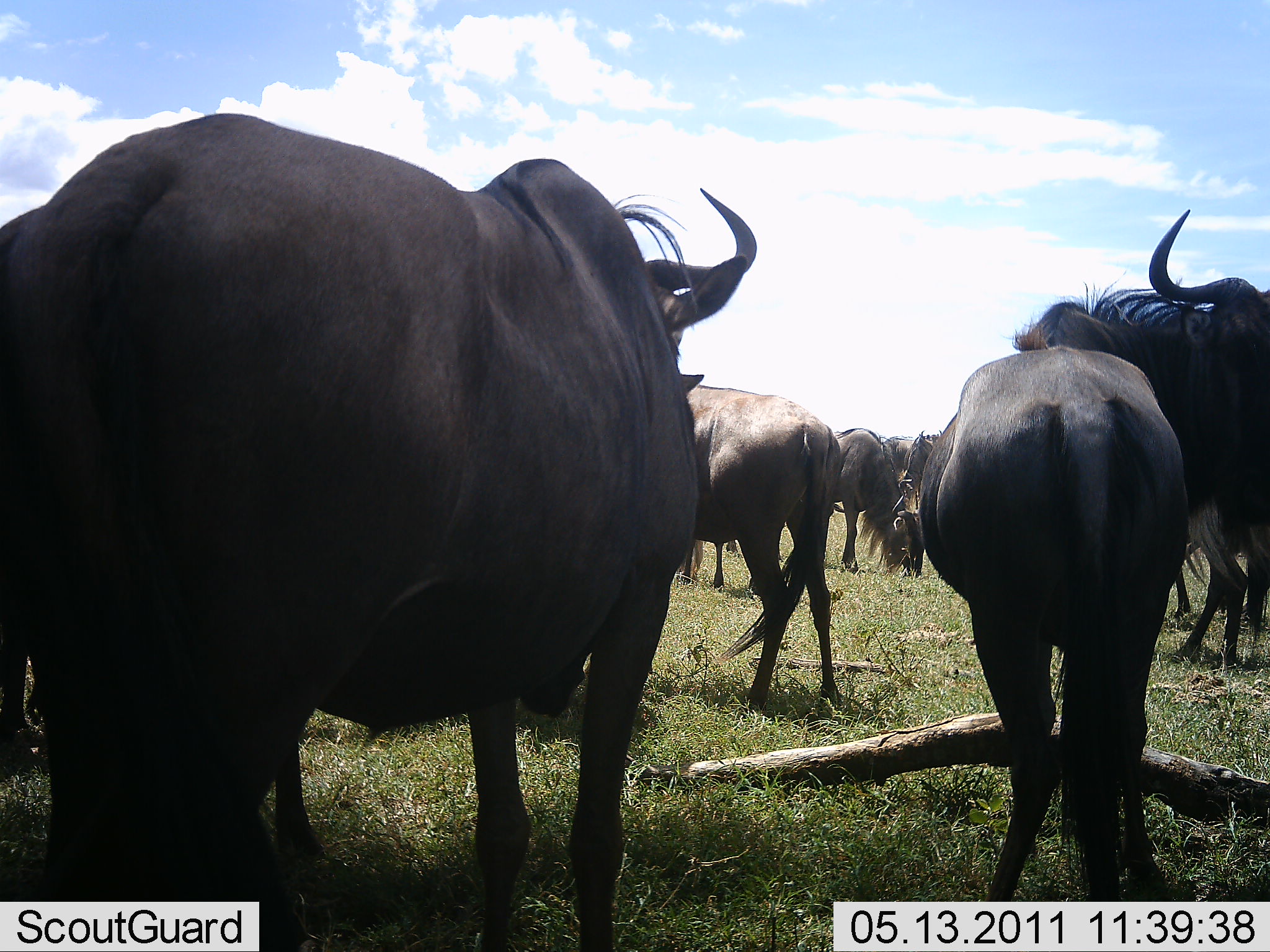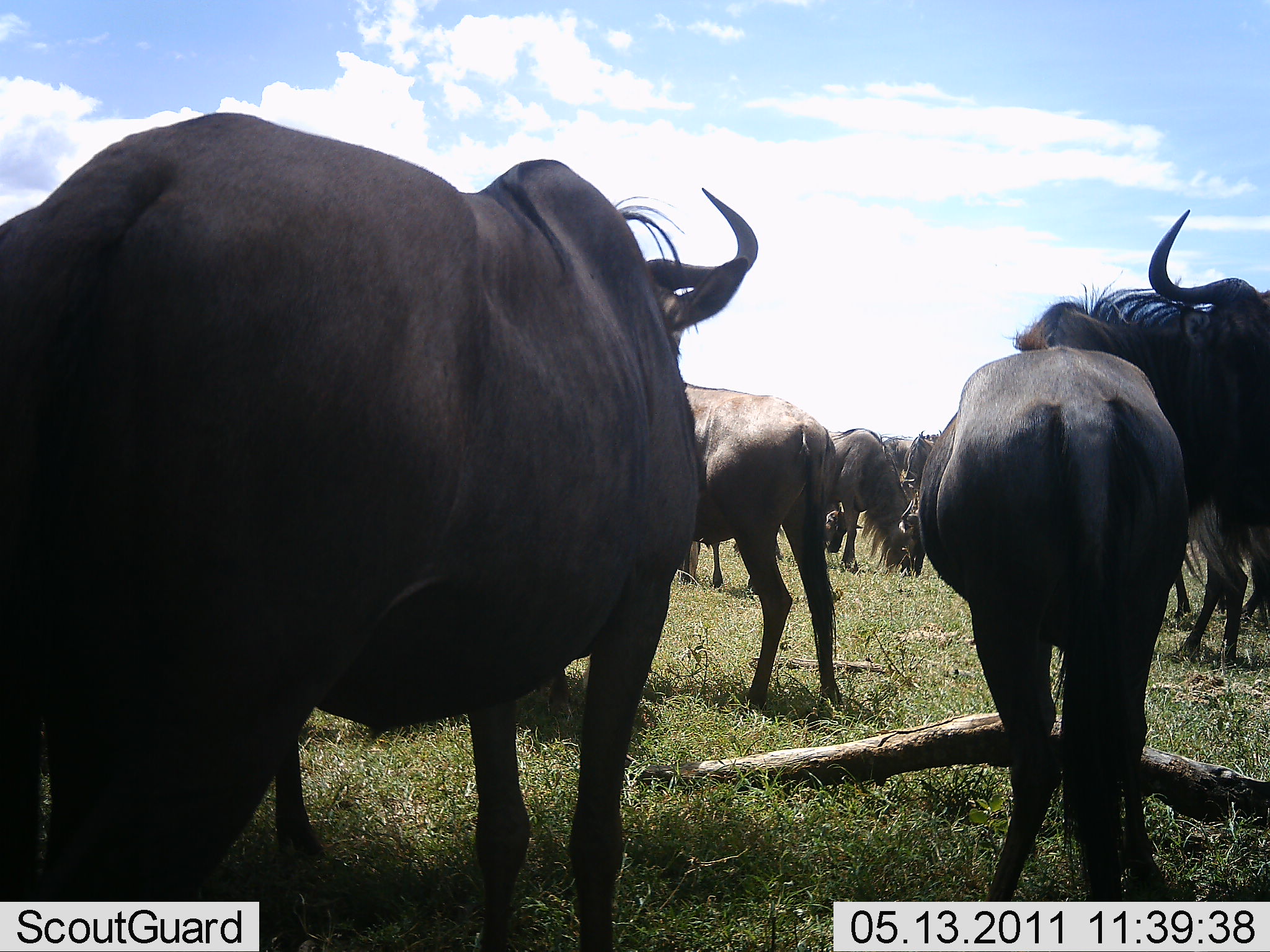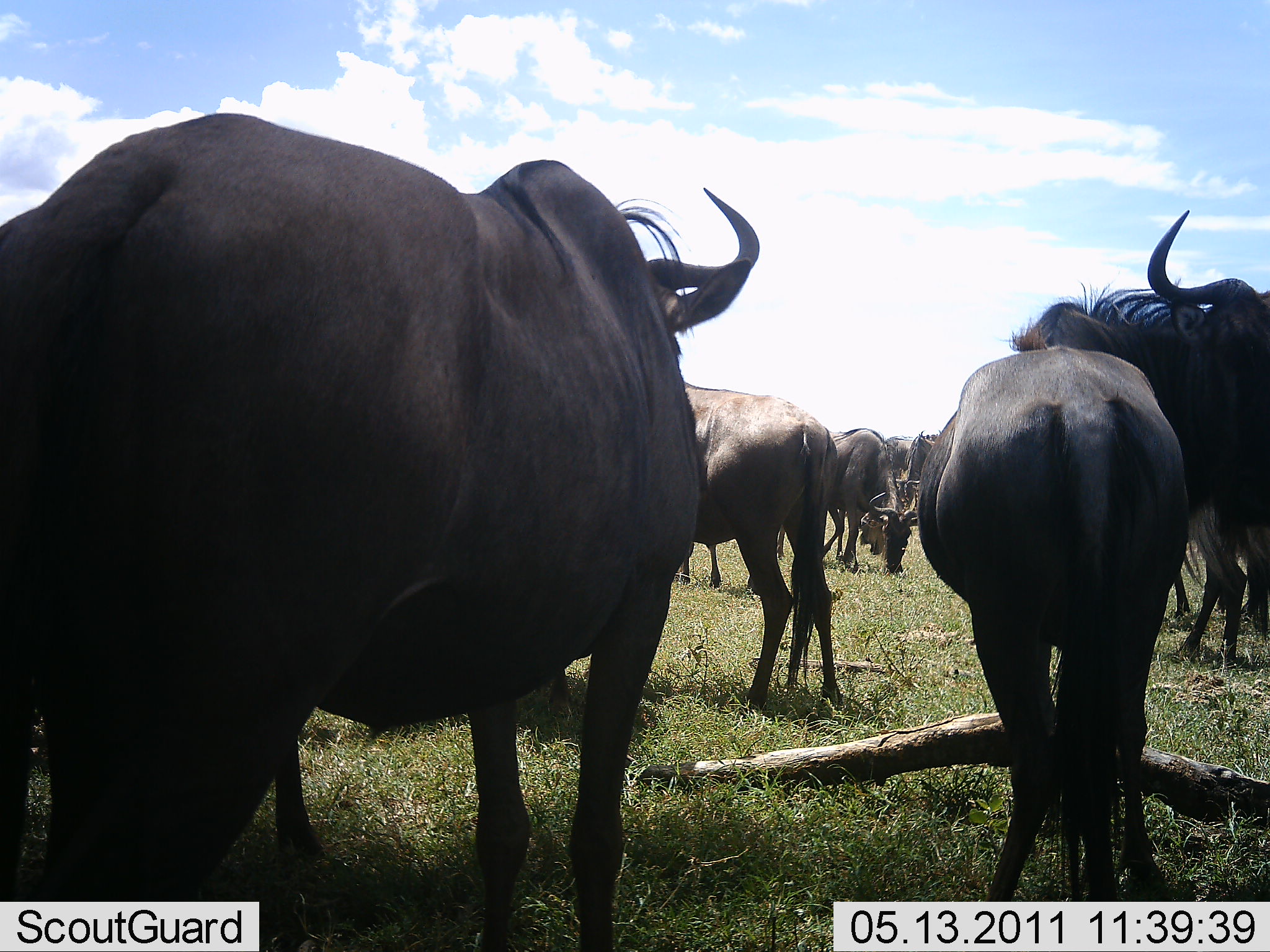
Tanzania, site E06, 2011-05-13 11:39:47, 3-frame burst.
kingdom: Animalia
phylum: Chordata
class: Mammalia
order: Artiodactyla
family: Bovidae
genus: Connochaetes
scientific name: Connochaetes taurinus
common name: blue wildebeest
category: wildebeest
Wildebeest (blue wildebeest) (Connochaetes taurinus), count 9. Behavior (volunteer vote fractions): standing 91%, resting 0%, moving 0%, interacting 0%. Young present (vote fraction): 0%. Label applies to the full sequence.